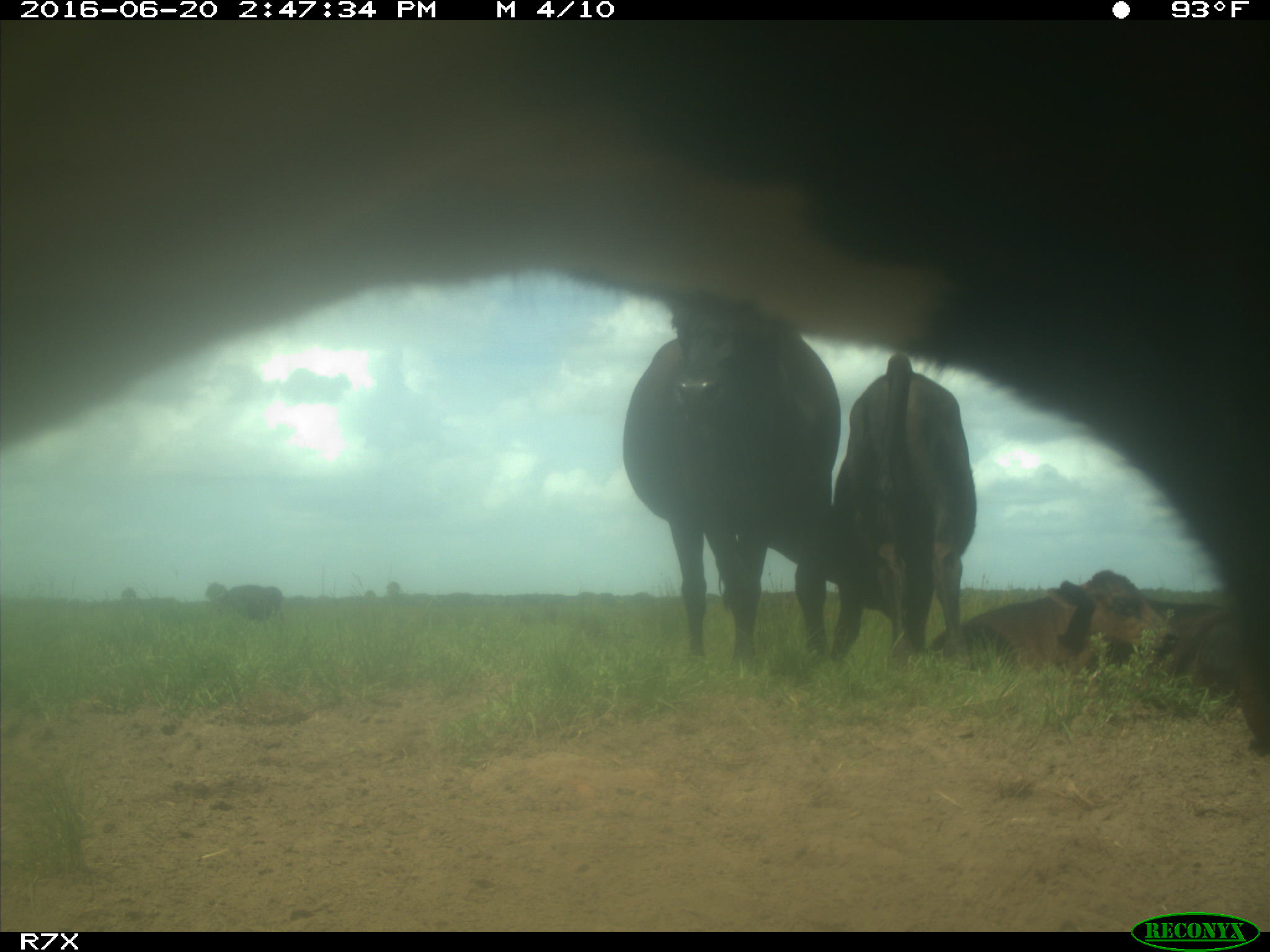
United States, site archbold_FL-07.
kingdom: Animalia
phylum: Chordata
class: Mammalia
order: Artiodactyla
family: Bovidae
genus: Bos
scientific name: Bos taurus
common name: domestic cow